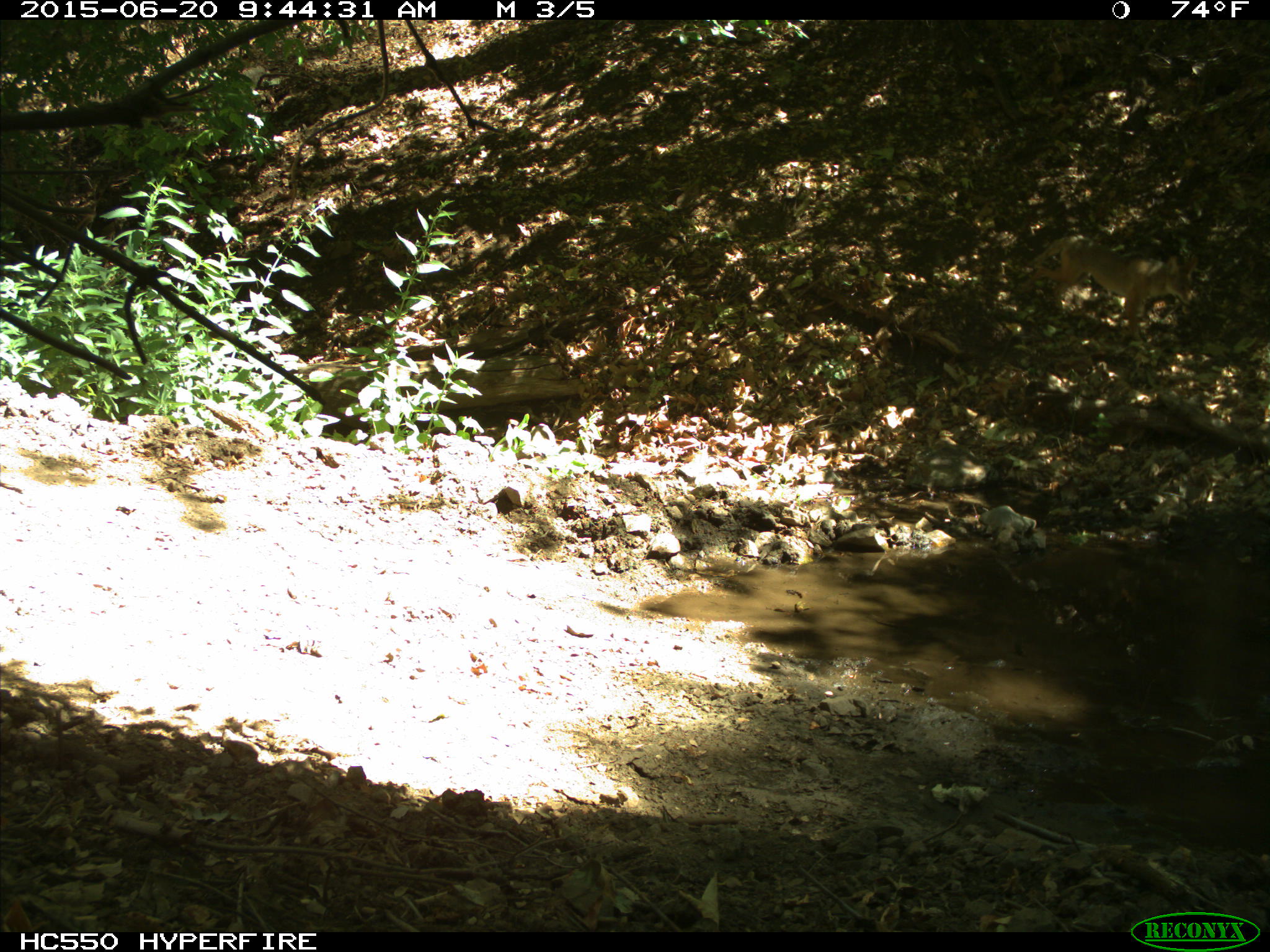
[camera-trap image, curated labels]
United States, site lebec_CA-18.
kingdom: Animalia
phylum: Chordata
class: Mammalia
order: Carnivora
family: Canidae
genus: Canis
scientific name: Canis latrans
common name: coyote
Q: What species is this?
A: Canis latrans (coyote).